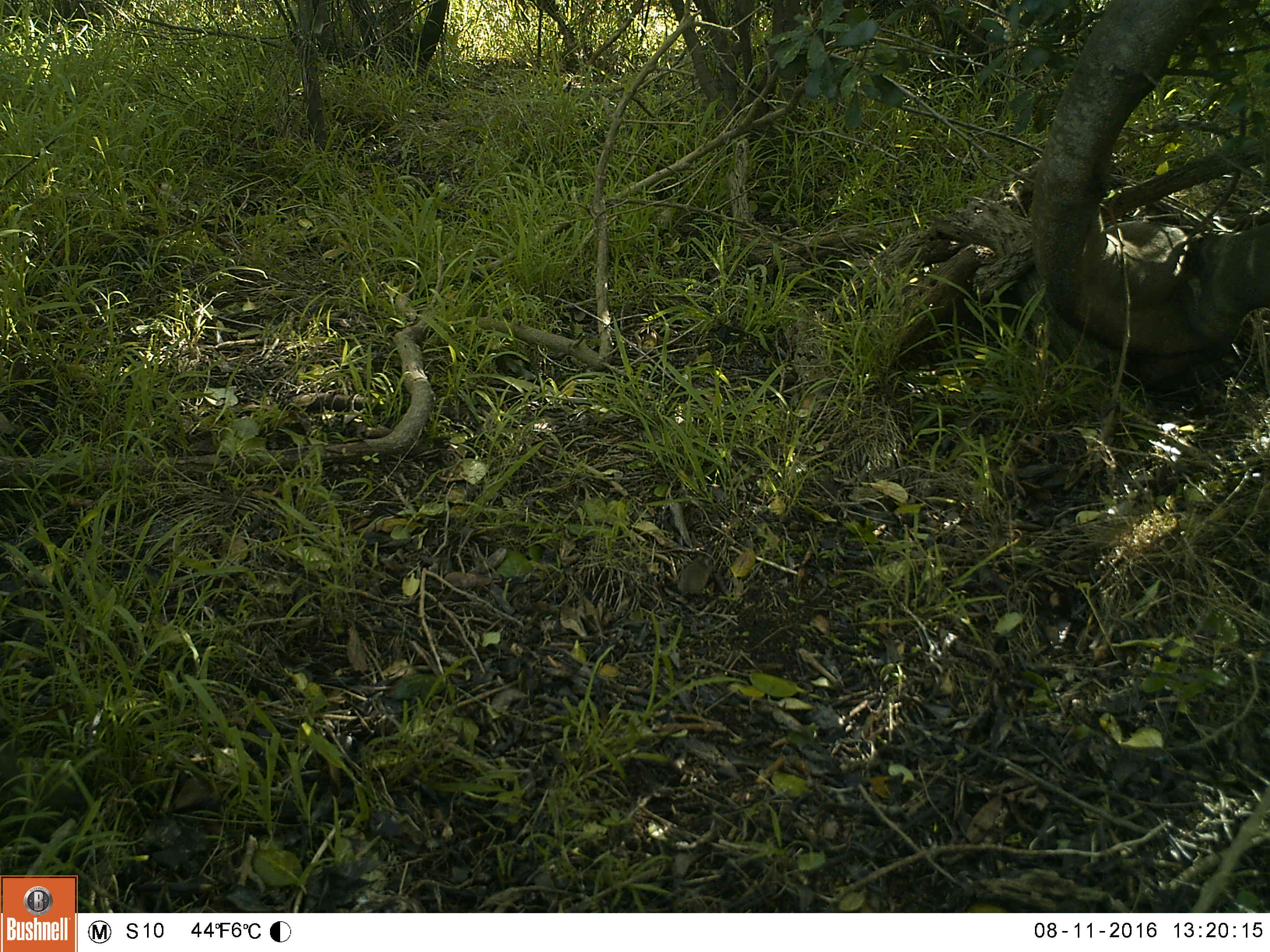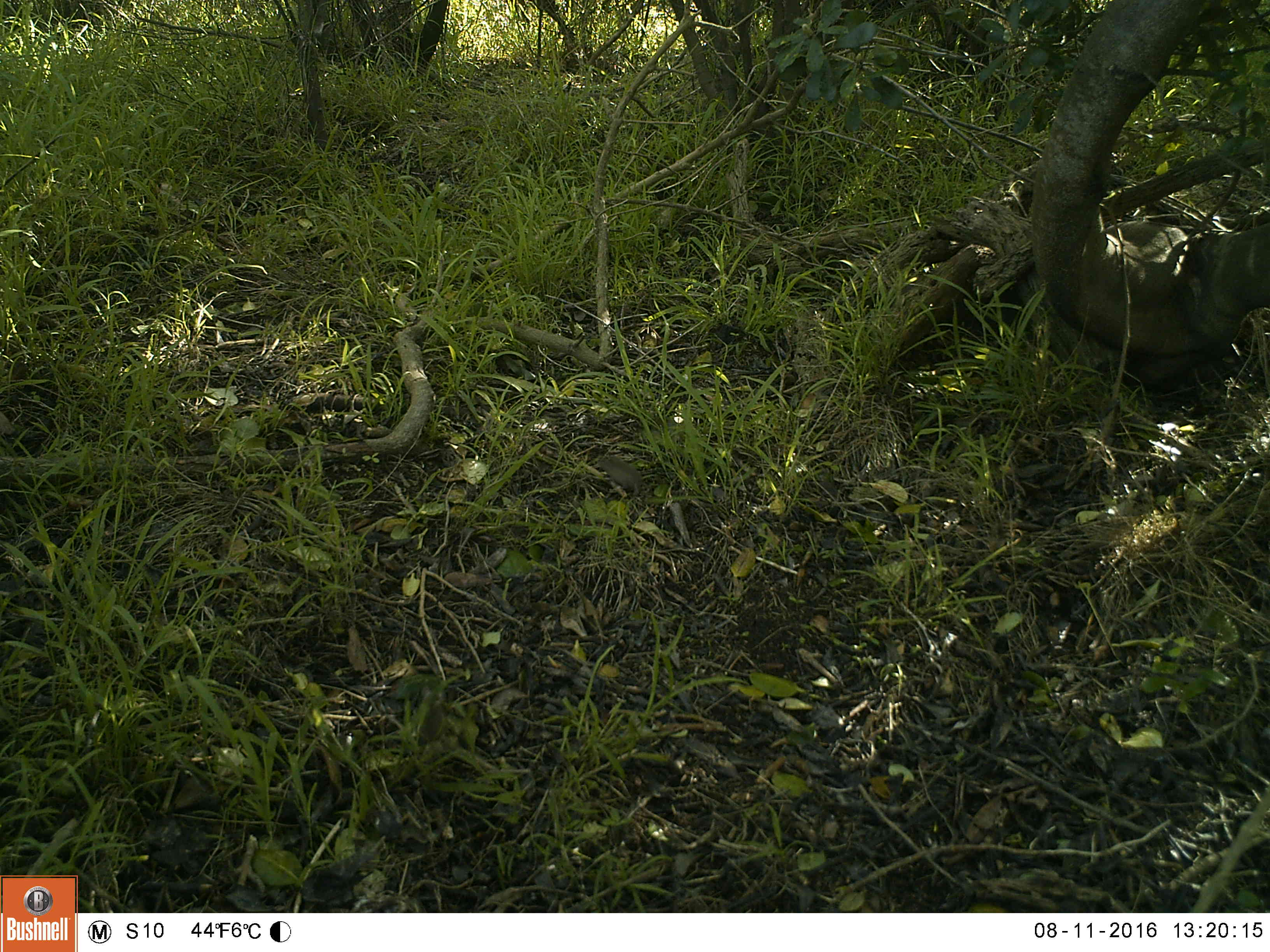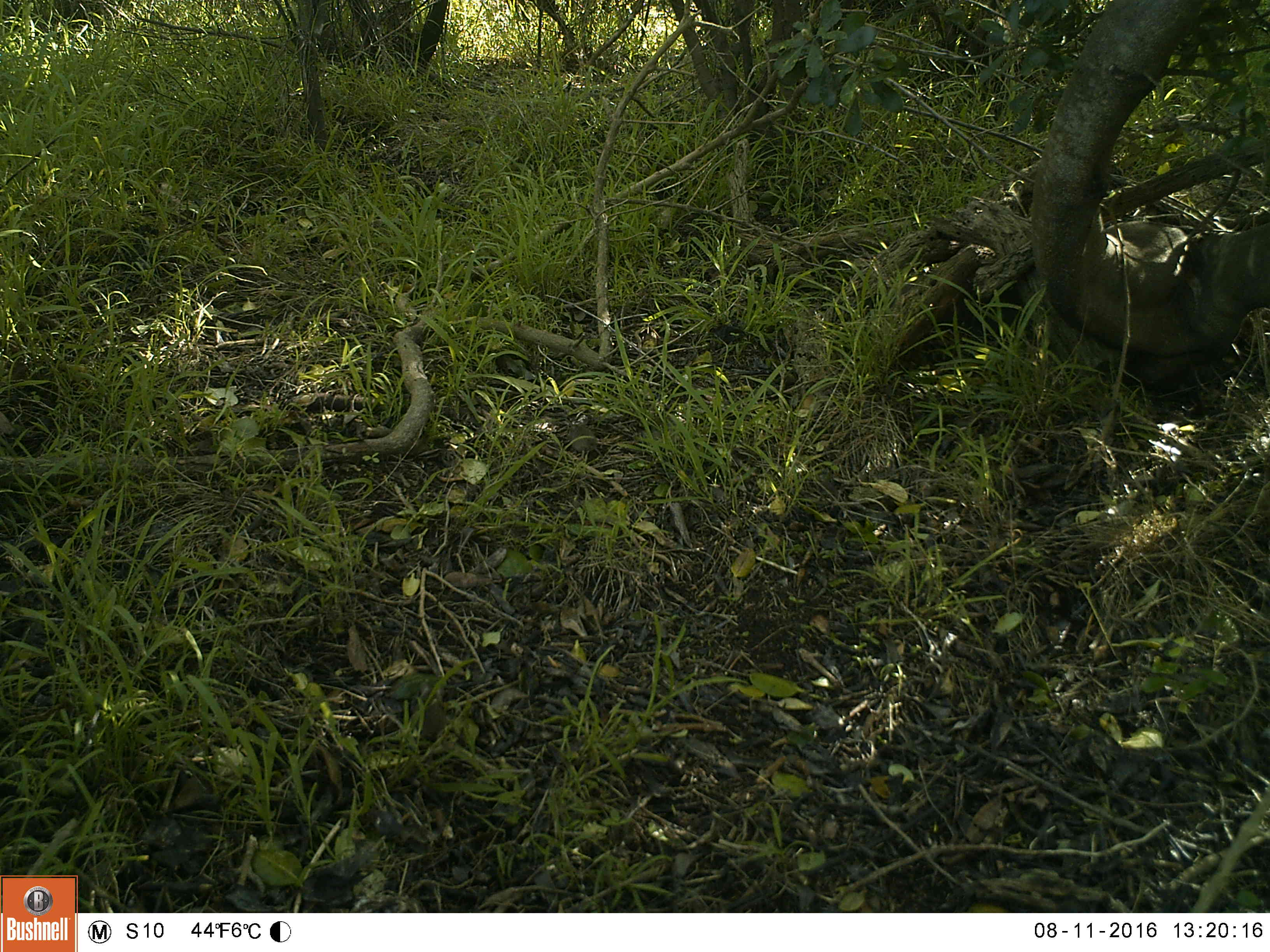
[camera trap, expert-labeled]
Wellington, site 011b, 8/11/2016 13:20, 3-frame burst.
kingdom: Animalia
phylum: Chordata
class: Mammalia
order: Rodentia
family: Muridae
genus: Mus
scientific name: Mus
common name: mouse